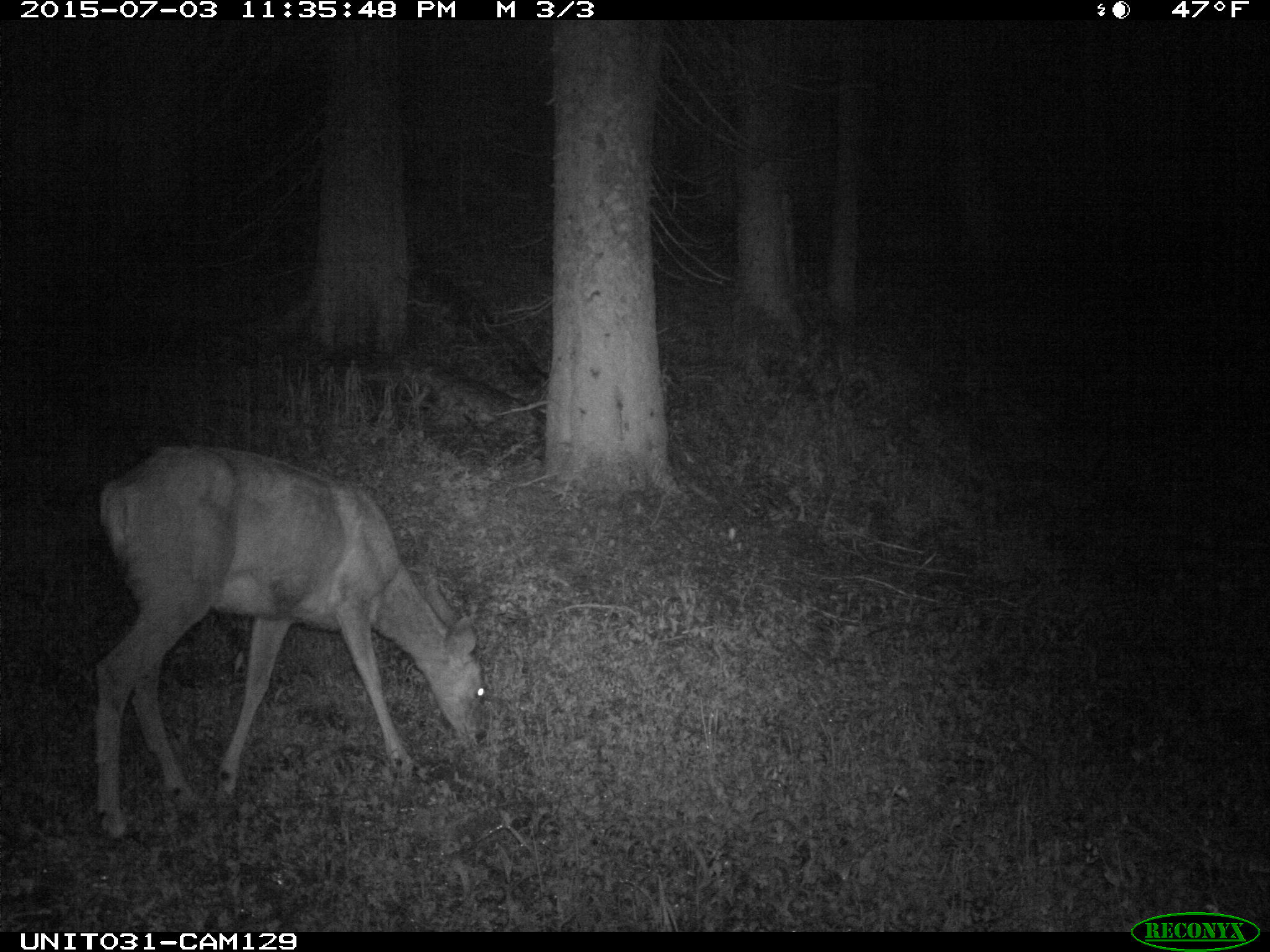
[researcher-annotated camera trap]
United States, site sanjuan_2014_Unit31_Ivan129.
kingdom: Animalia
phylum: Chordata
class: Mammalia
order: Artiodactyla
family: Cervidae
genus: Odocoileus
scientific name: Odocoileus hemionus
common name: mule deer